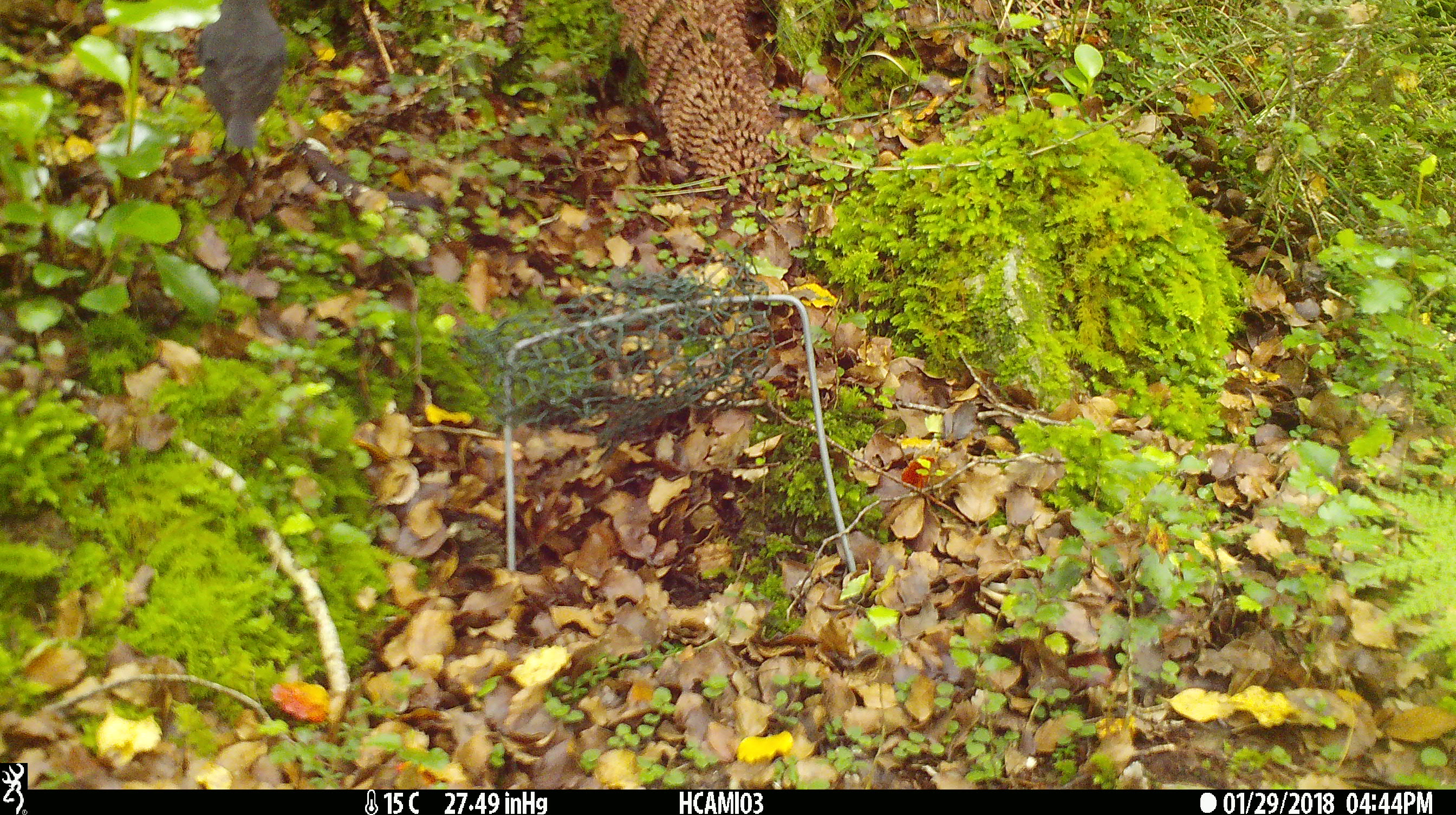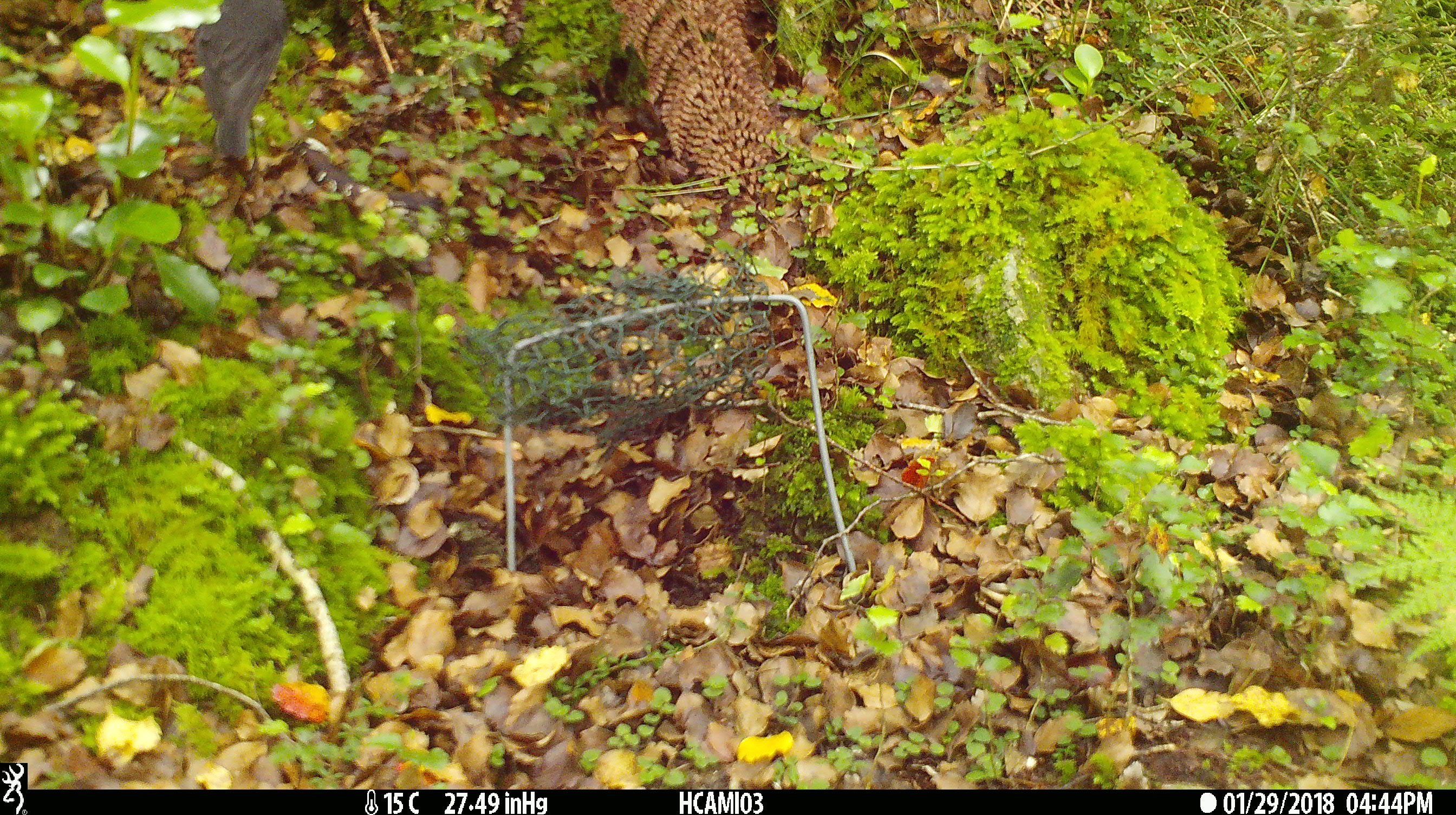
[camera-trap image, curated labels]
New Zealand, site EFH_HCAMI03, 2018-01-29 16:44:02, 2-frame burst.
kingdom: Animalia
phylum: Chordata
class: Aves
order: Passeriformes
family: Petroicidae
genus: Petroica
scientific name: Petroica australis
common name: new zealand robin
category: robin